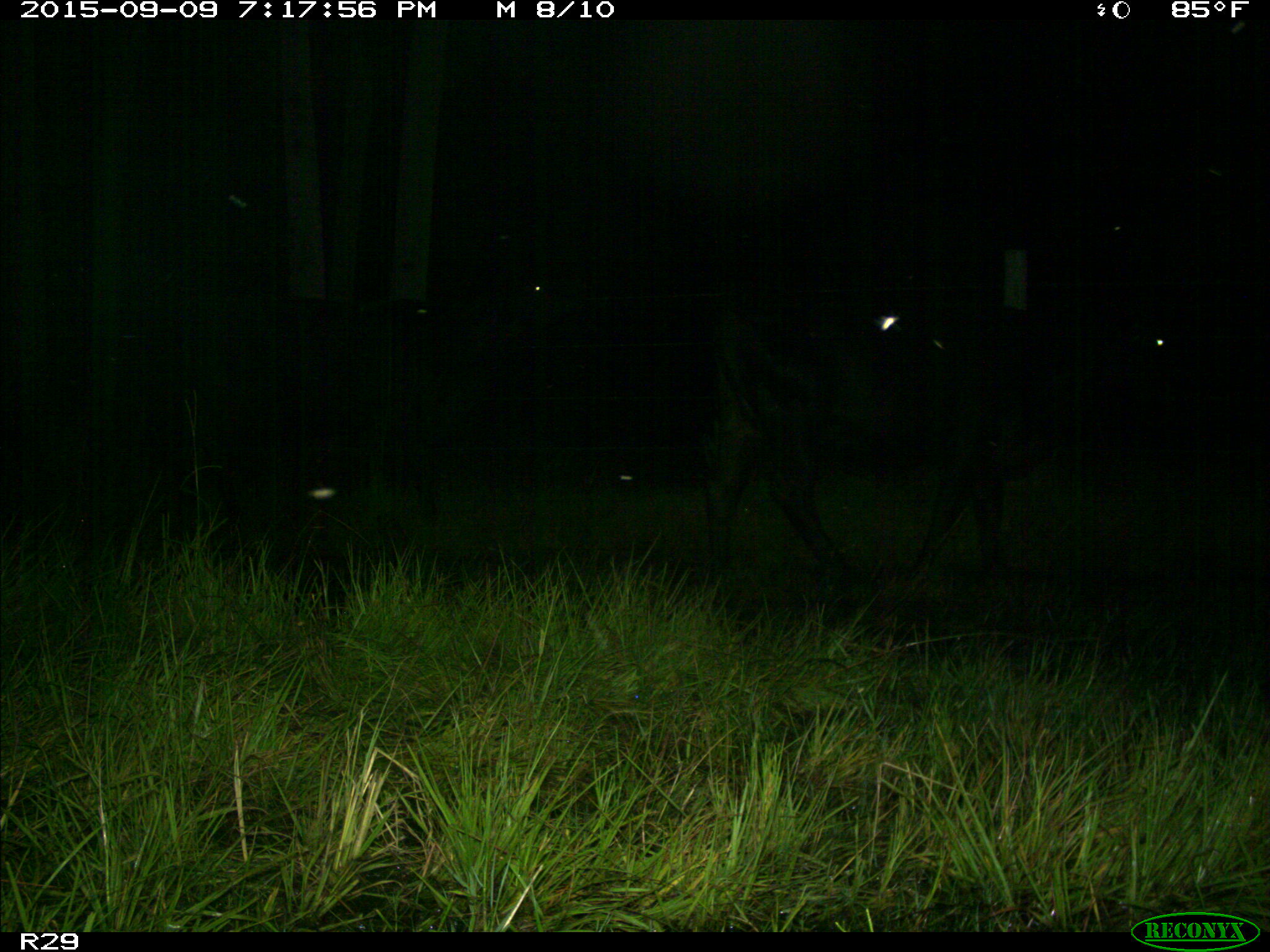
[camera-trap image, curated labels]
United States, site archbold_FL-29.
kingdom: Animalia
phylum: Chordata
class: Mammalia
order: Artiodactyla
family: Bovidae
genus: Bos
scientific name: Bos taurus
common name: domestic cow